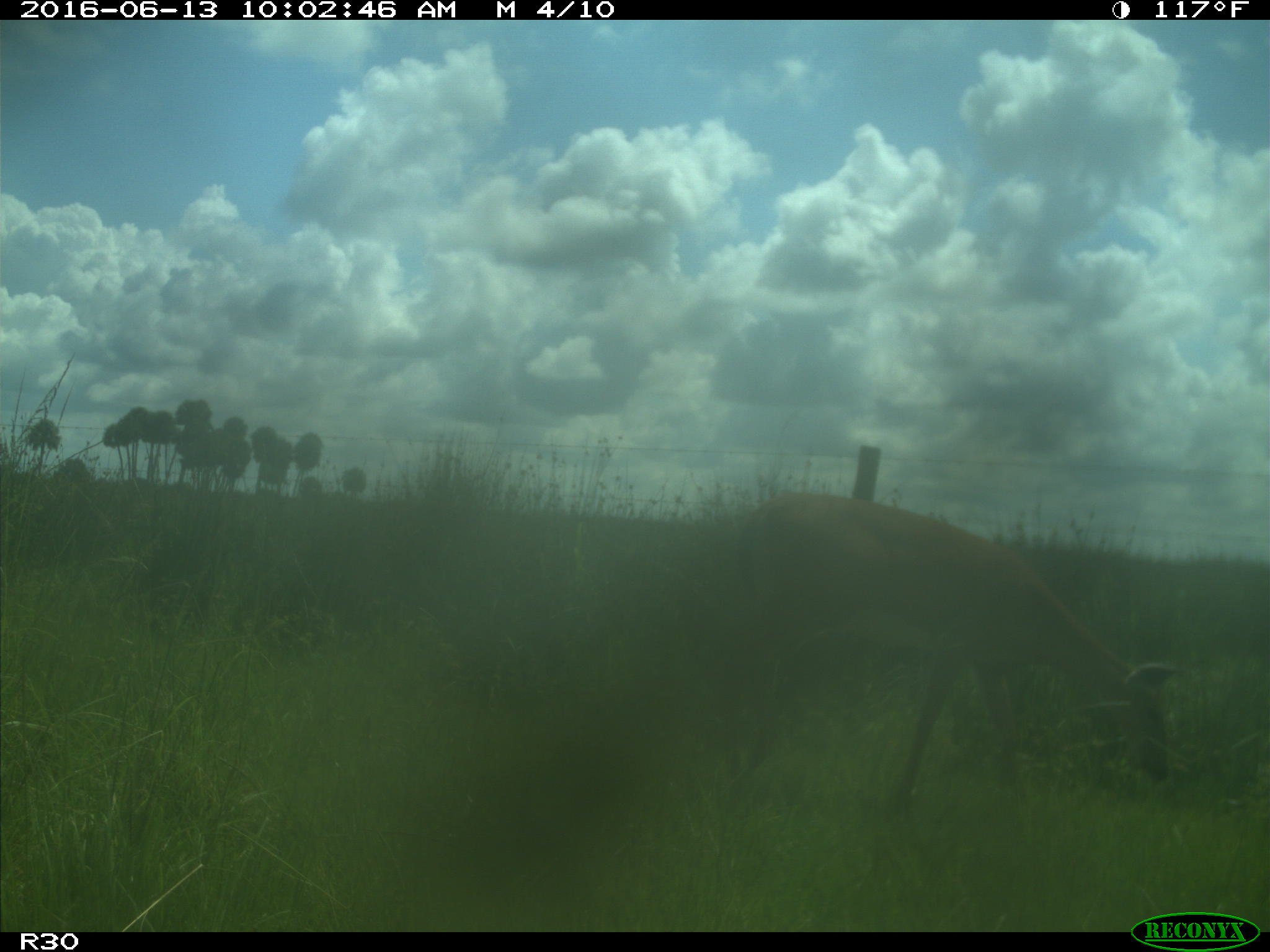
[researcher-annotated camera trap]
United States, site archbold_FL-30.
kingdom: Animalia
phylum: Chordata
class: Mammalia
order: Artiodactyla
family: Cervidae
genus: Odocoileus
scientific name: Odocoileus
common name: deer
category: unidentified deer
Unidentified deer (deer) (Odocoileus).